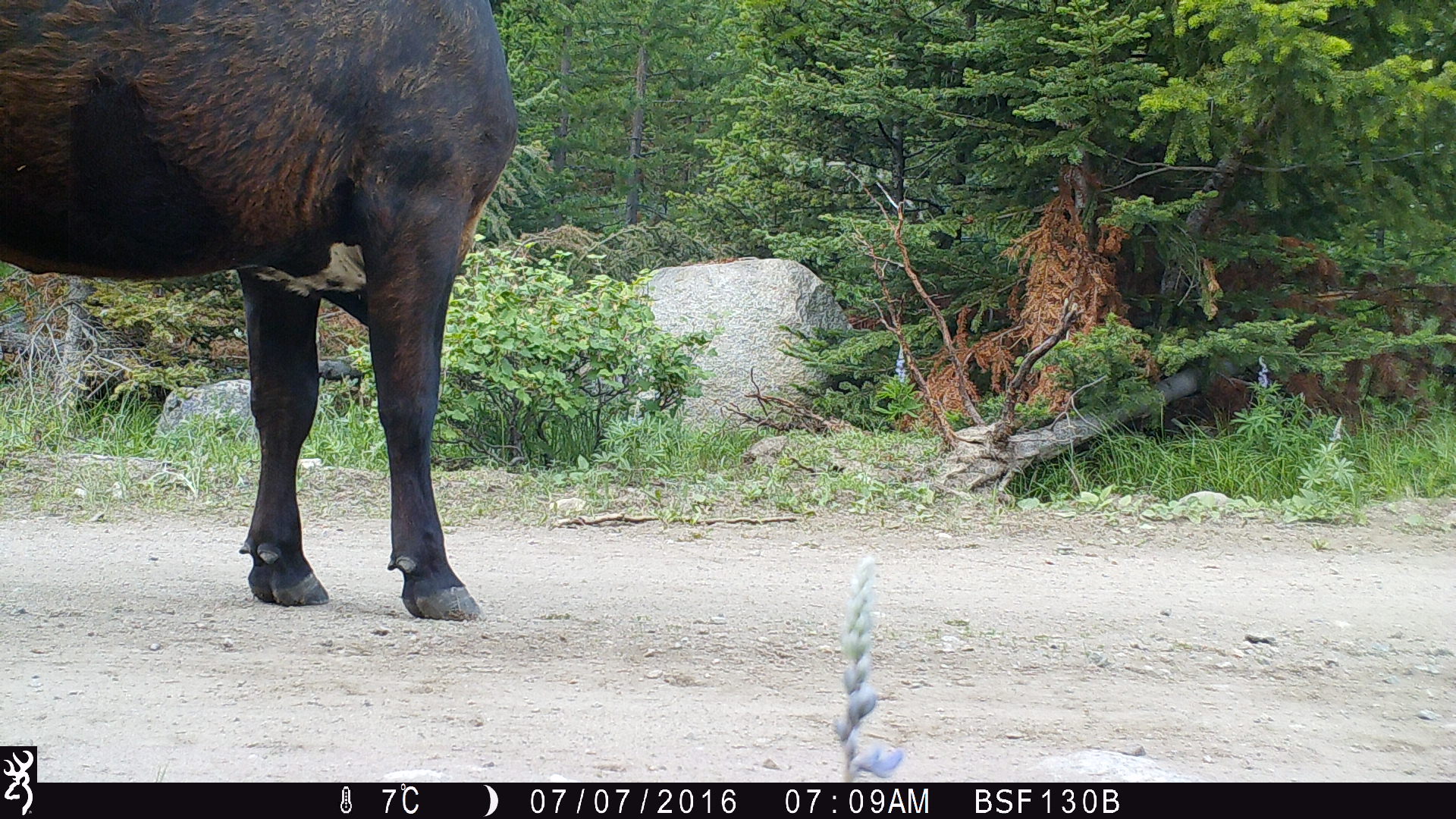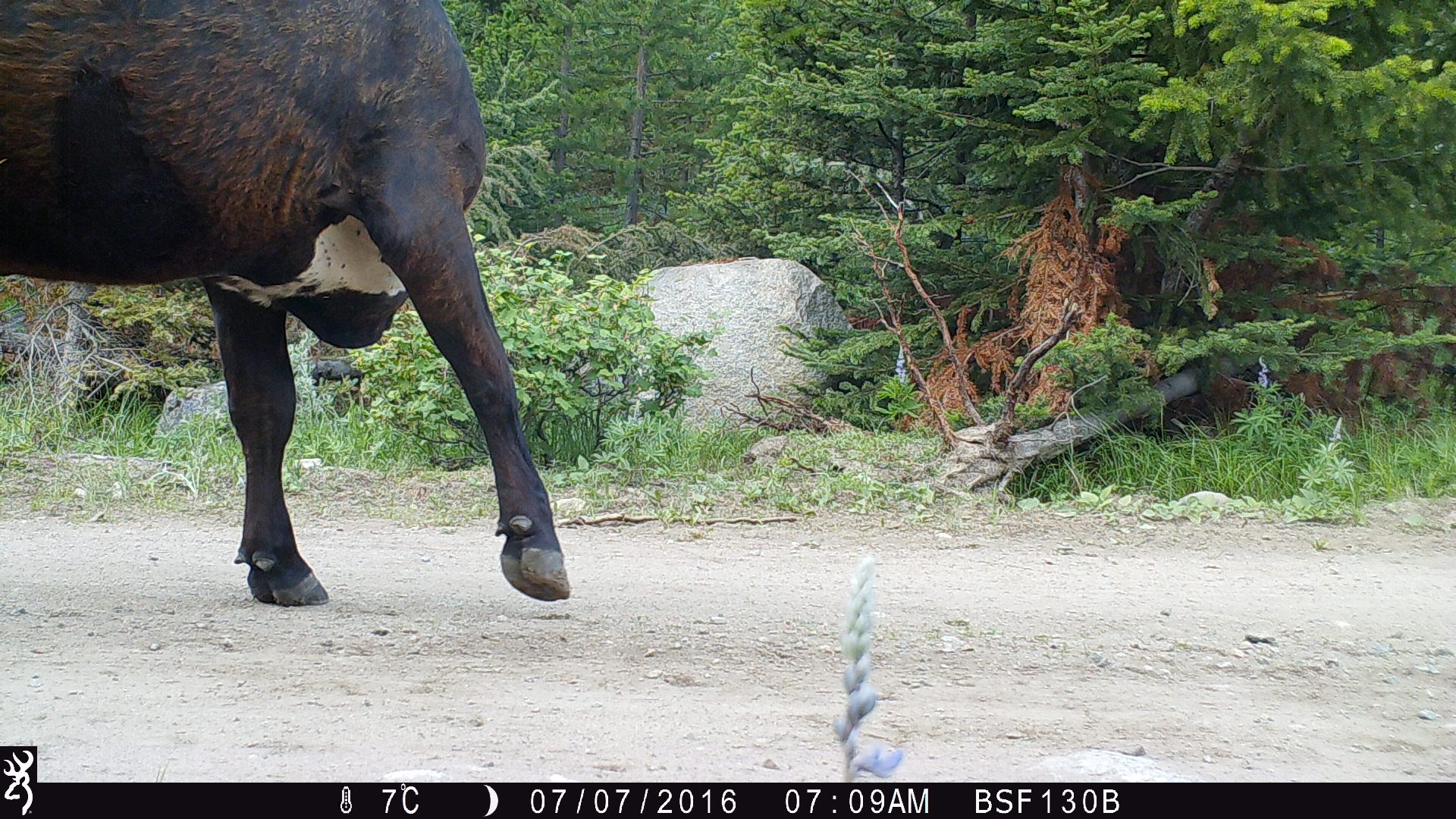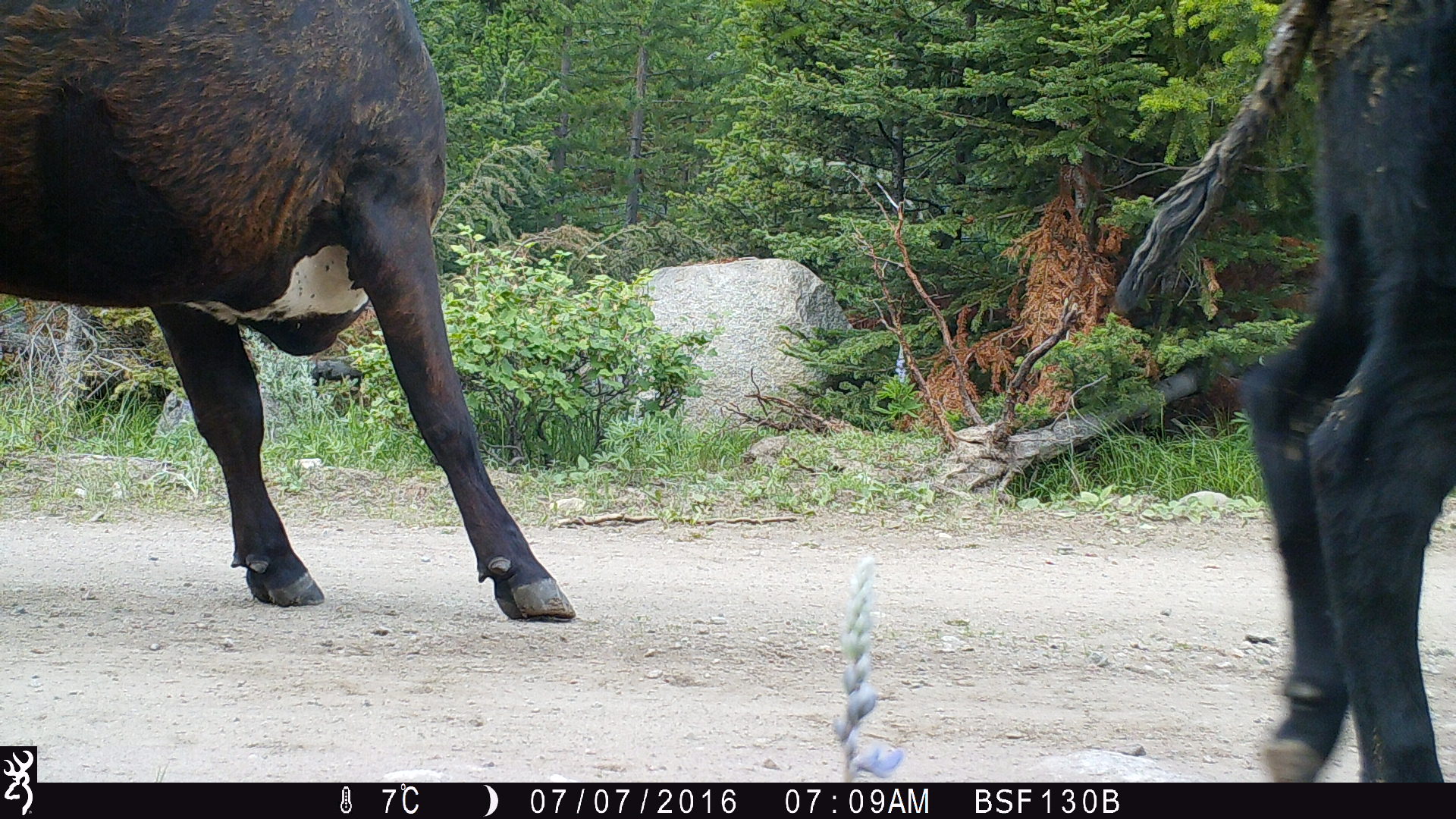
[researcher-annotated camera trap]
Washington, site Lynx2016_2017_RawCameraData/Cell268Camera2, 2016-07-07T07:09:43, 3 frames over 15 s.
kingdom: Animalia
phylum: Chordata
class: Mammalia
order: Artiodactyla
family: Bovidae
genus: Bos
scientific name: Bos taurus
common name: domestic cattle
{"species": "domestic cattle (Bos taurus)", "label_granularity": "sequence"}